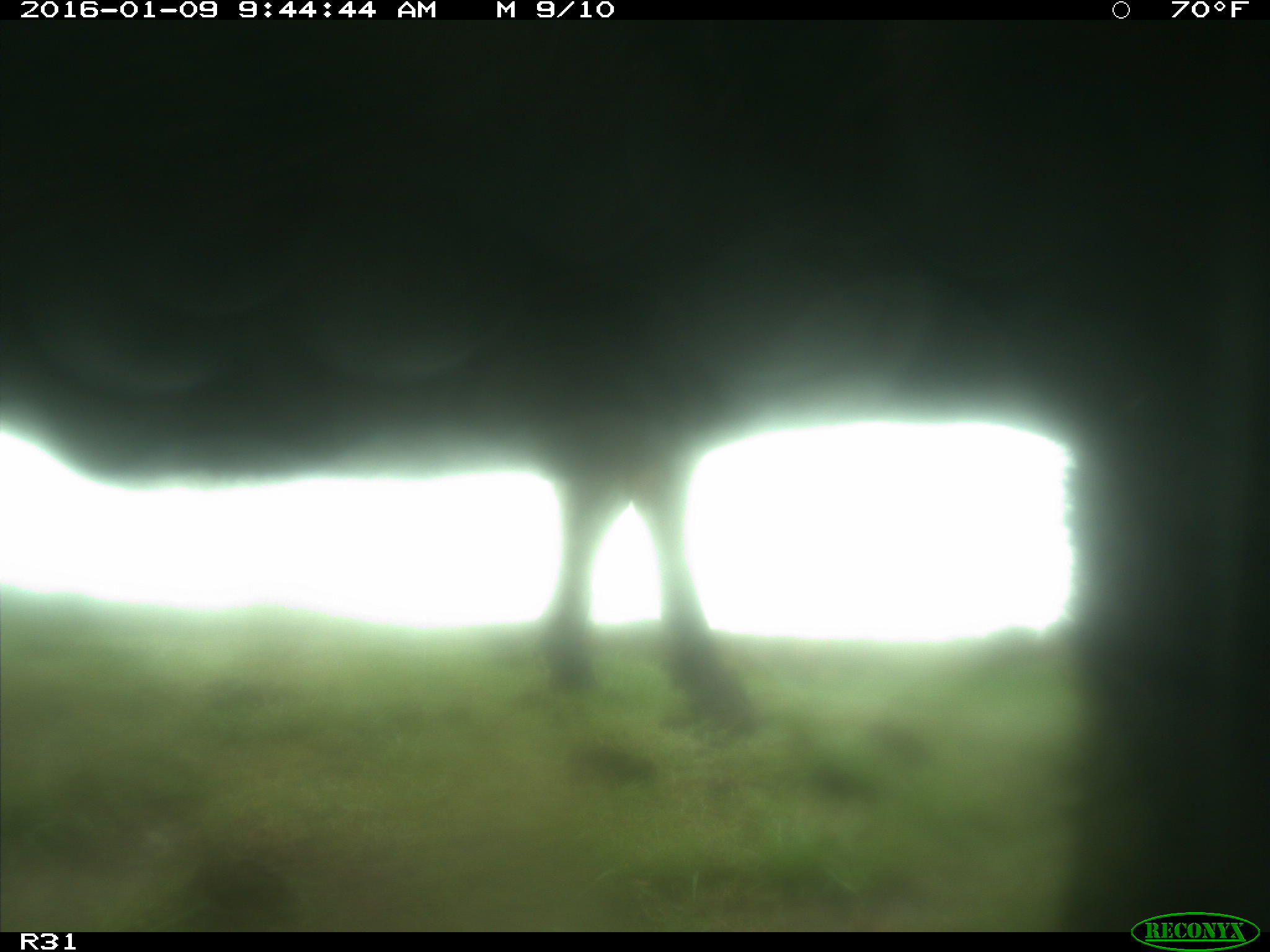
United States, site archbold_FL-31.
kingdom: Animalia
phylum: Chordata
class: Mammalia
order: Artiodactyla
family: Bovidae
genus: Bos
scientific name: Bos taurus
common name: domestic cow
Bos taurus (domestic cow).